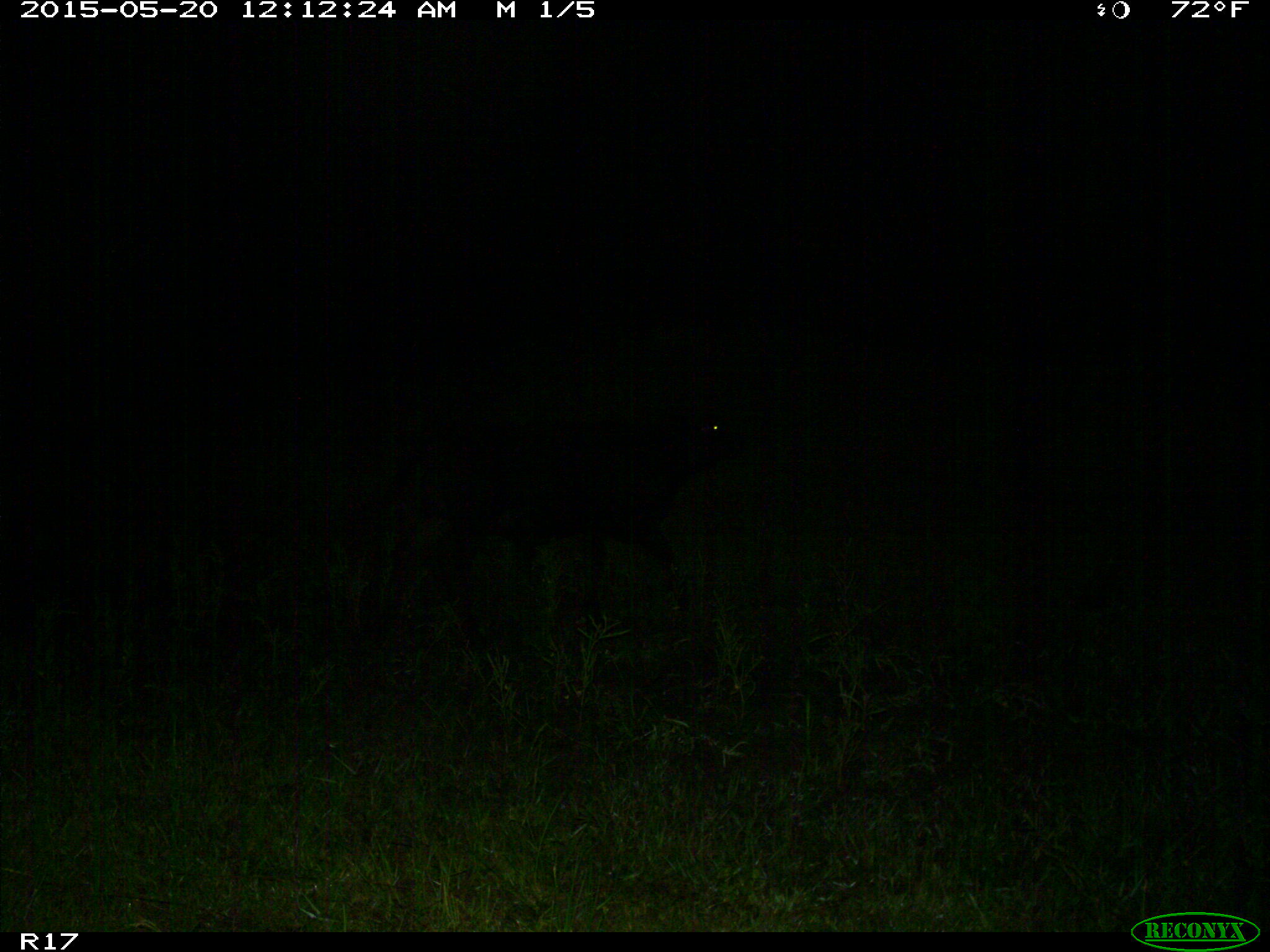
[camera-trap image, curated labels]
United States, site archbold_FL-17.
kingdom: Animalia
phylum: Chordata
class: Mammalia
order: Artiodactyla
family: Bovidae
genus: Bos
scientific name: Bos taurus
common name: domestic cow